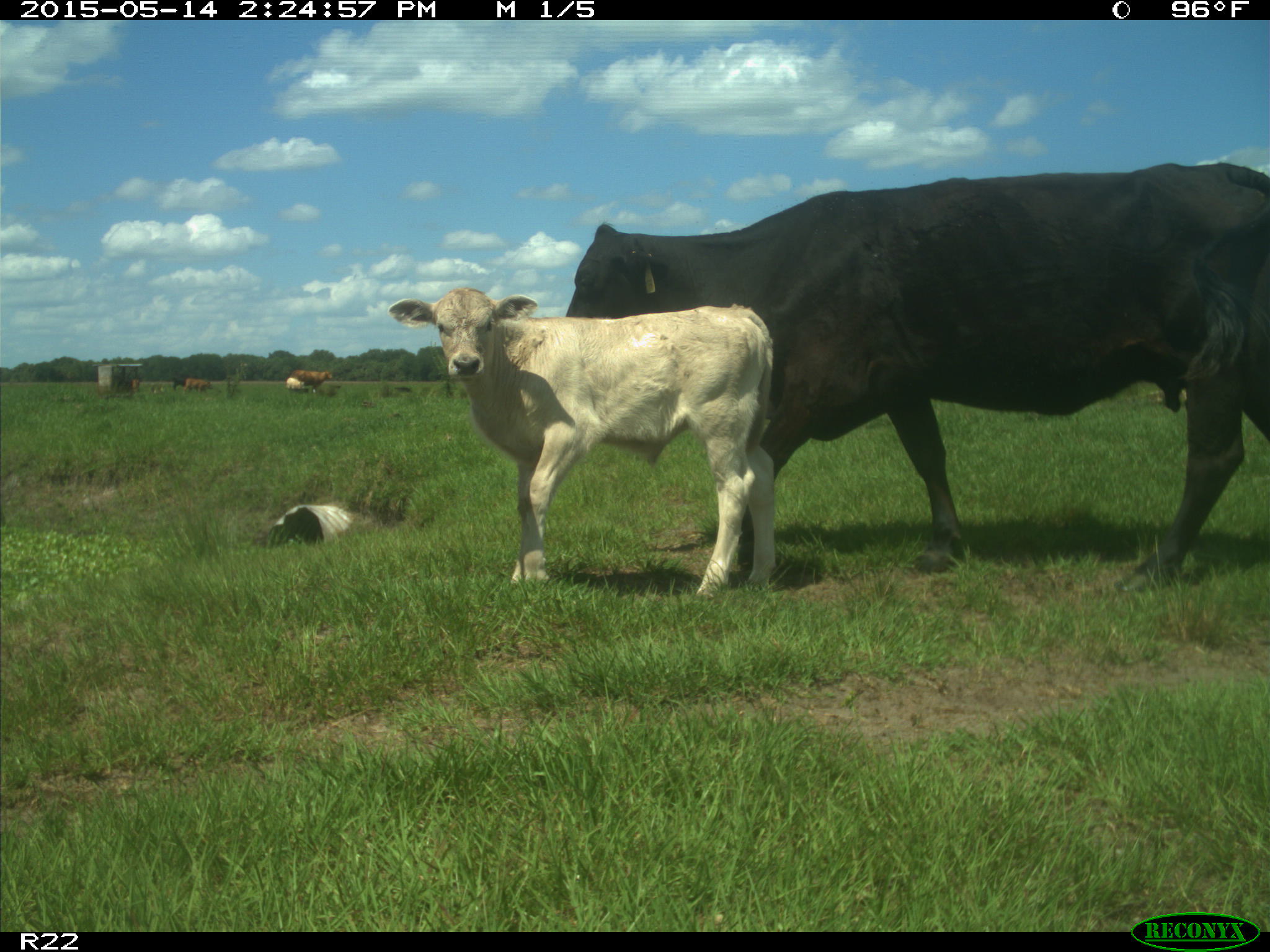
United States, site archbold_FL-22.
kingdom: Animalia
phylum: Chordata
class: Mammalia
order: Artiodactyla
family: Bovidae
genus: Bos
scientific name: Bos taurus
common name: domestic cow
Bos taurus (domestic cow).